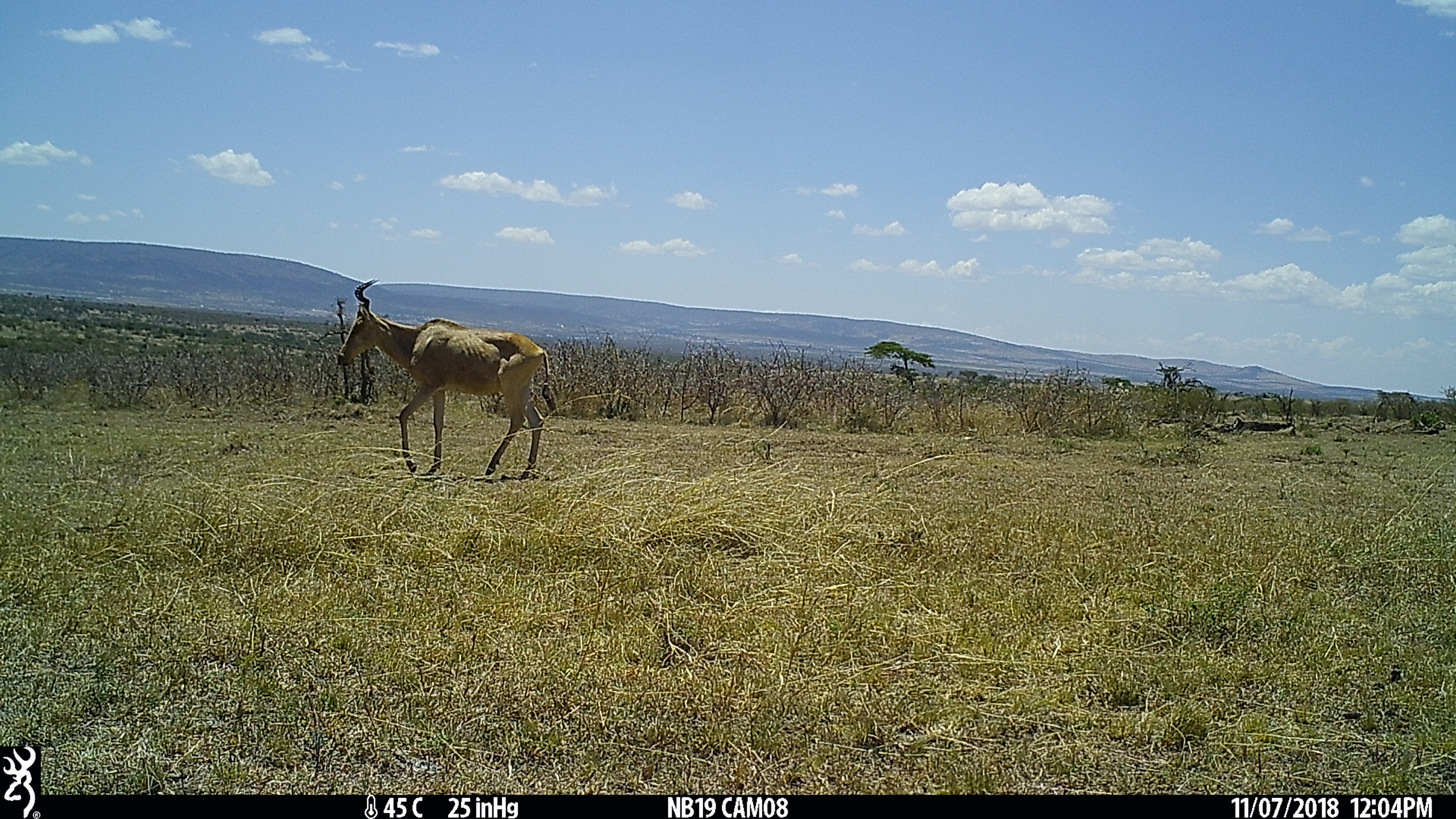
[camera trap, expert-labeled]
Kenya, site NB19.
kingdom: Animalia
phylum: Chordata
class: Mammalia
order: Artiodactyla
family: Bovidae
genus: Alcelaphus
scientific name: Alcelaphus buselaphus cokii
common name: coke's hartebeest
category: hartebeest cokes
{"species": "hartebeest cokes (coke's hartebeest) (Alcelaphus buselaphus cokii)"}